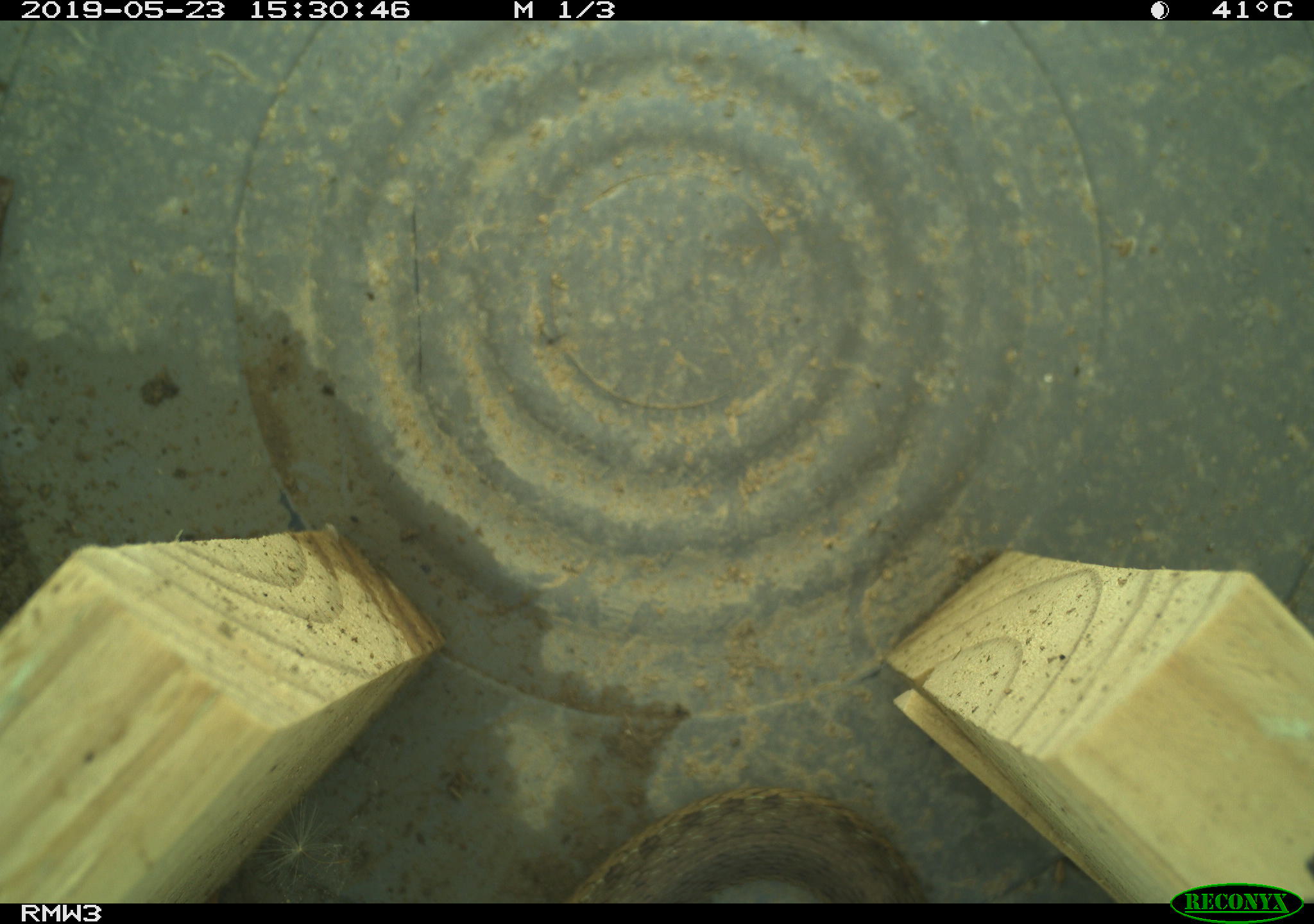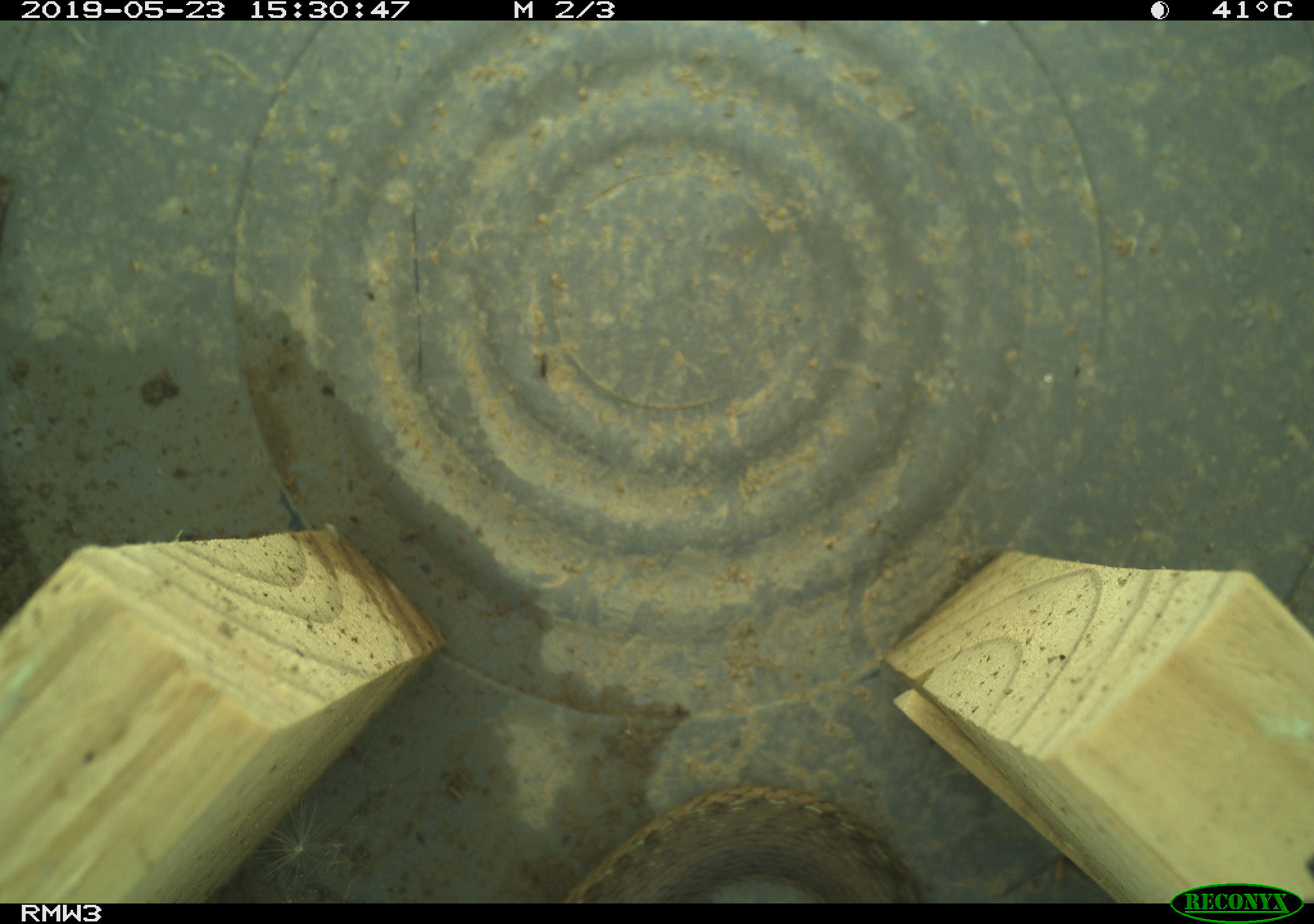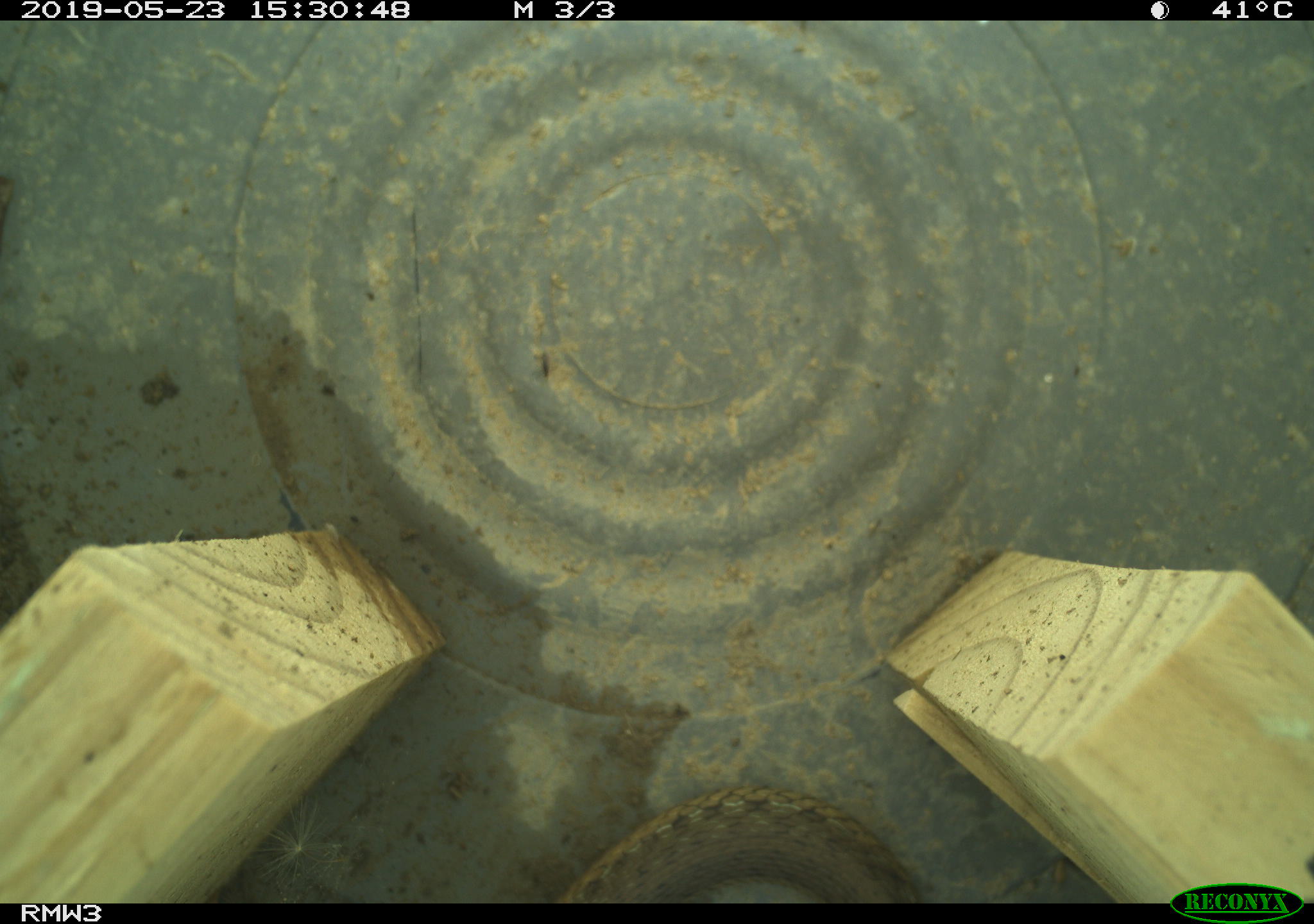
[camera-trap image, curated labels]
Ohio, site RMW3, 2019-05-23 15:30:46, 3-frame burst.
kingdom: Animalia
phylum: Chordata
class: Reptilia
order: Squamata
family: Colubridae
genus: Thamnophis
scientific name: Thamnophis sirtalis sirtalis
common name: eastern gartersnake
Eastern gartersnake (Thamnophis sirtalis sirtalis).